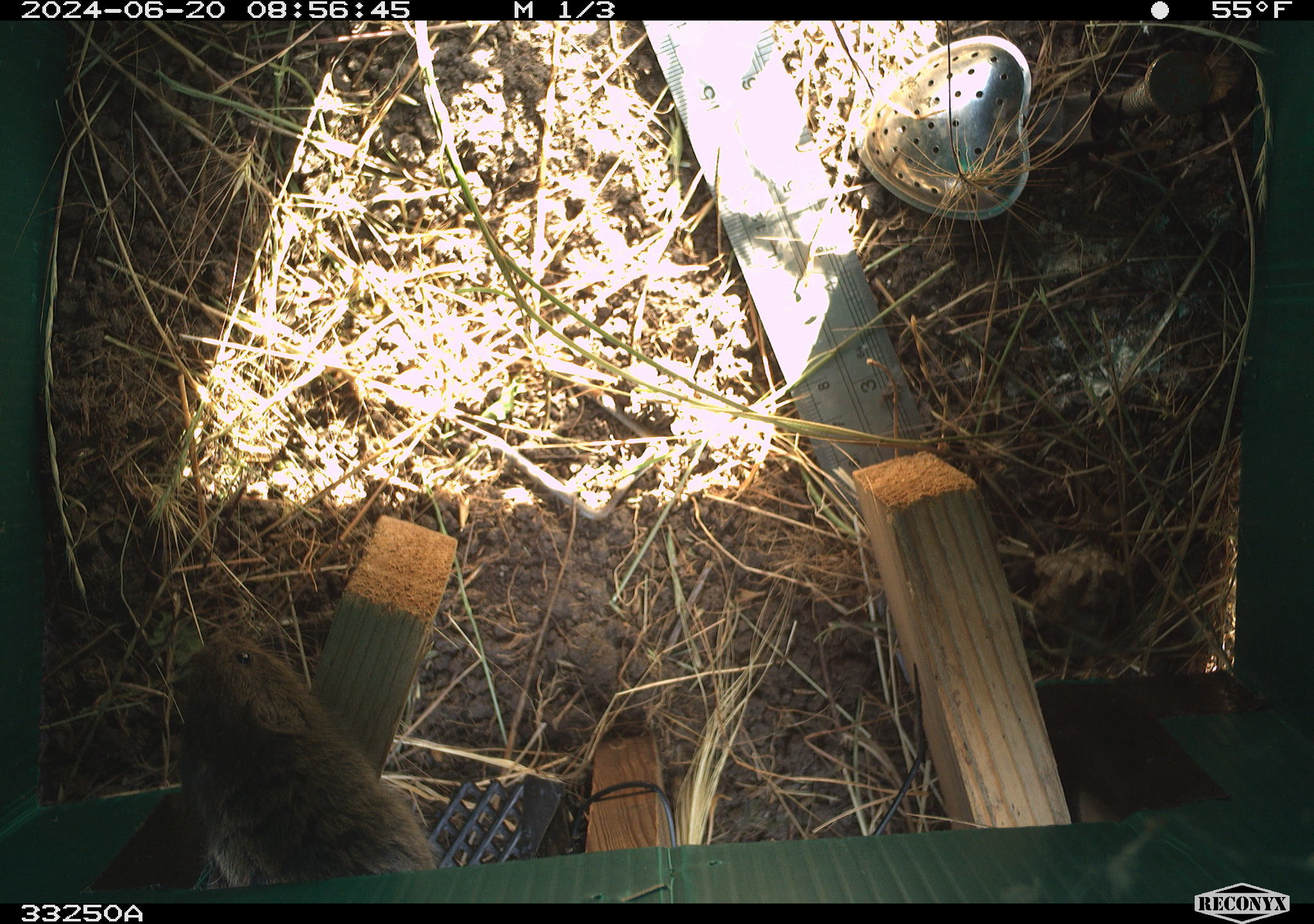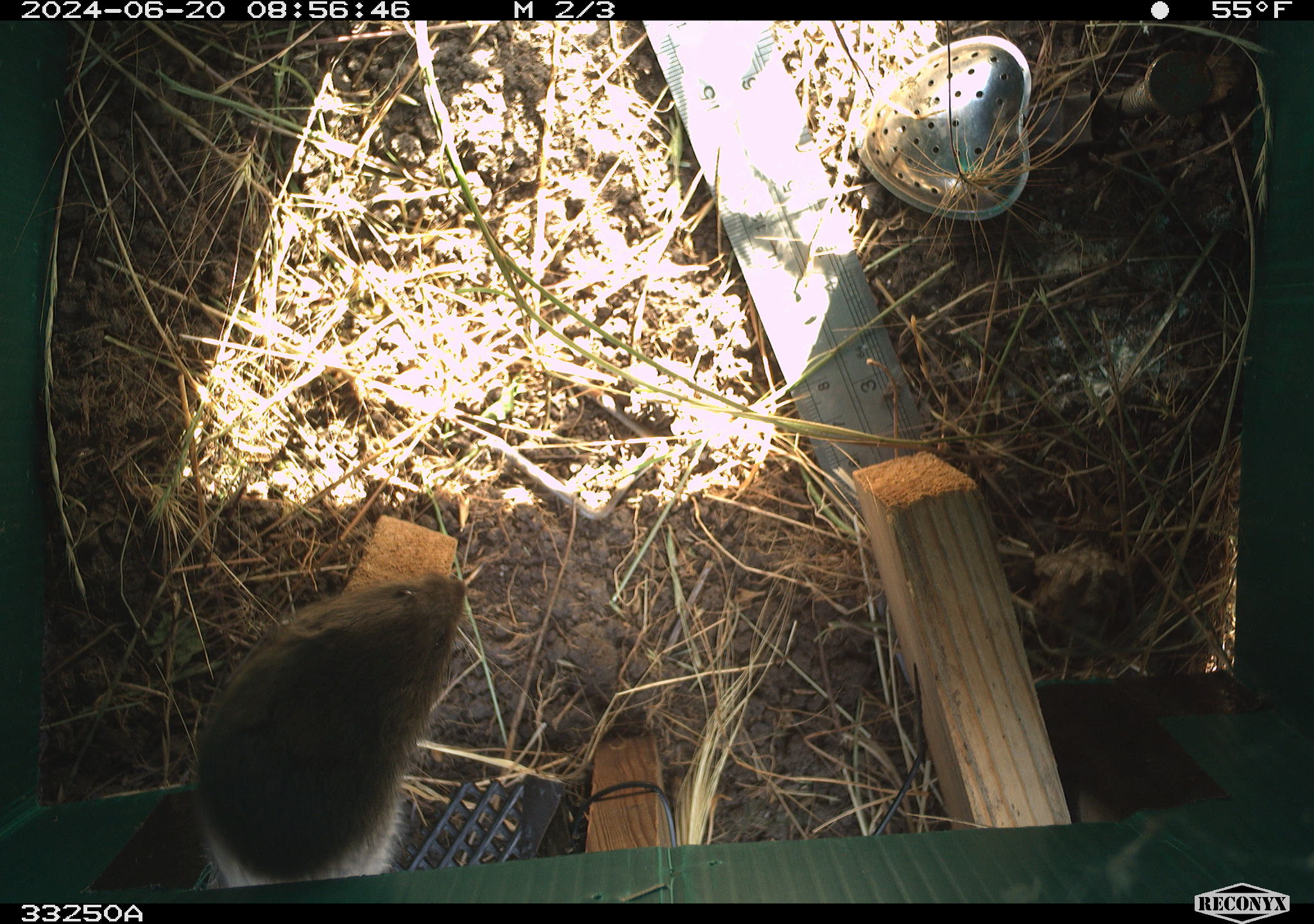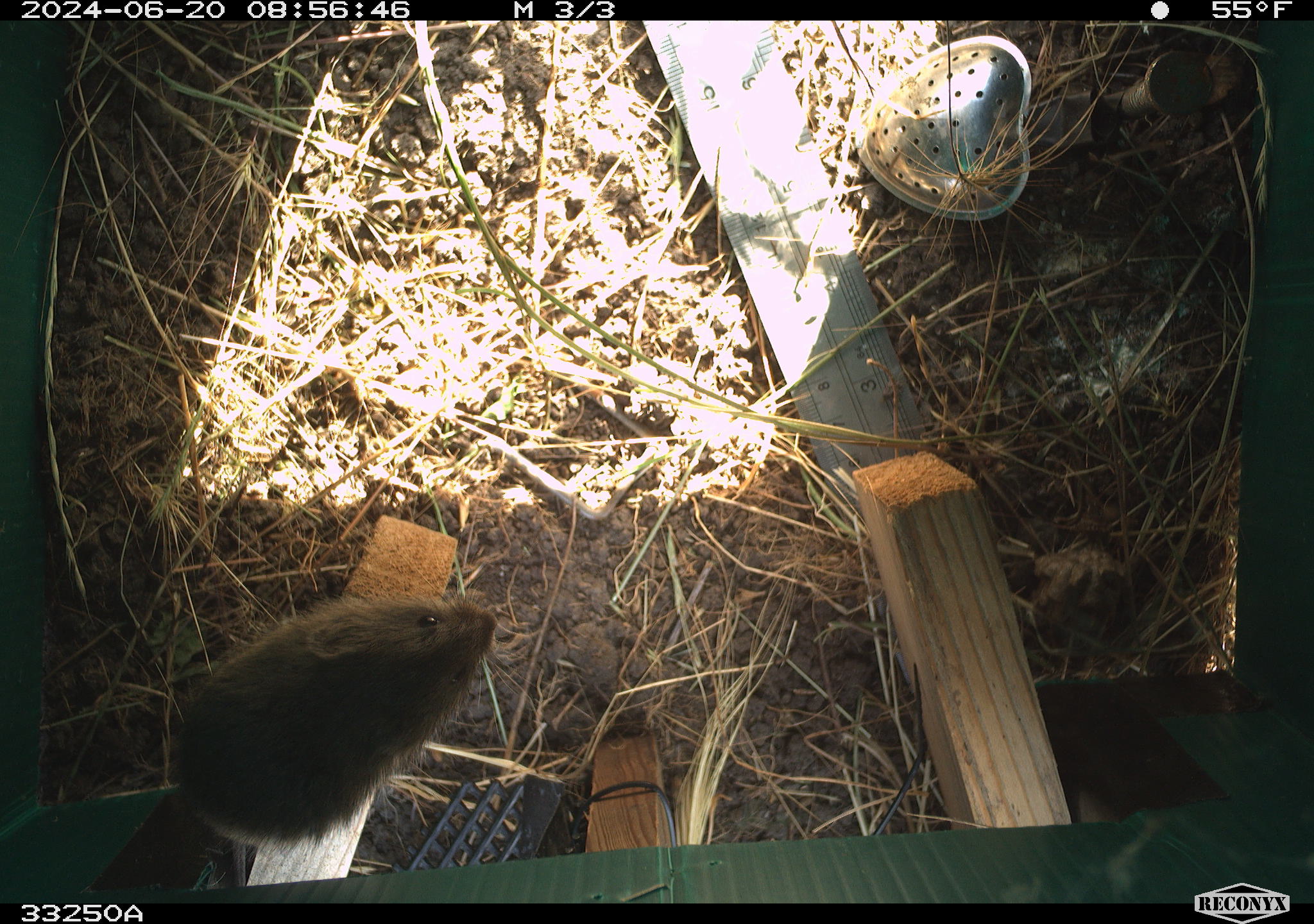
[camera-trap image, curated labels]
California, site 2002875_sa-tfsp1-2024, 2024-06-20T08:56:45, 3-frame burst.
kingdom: Animalia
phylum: Chordata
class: Mammalia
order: Rodentia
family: Cricetidae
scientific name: Arvicolinae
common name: voles, lemmings, and muskrats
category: arvicolinae subfamily